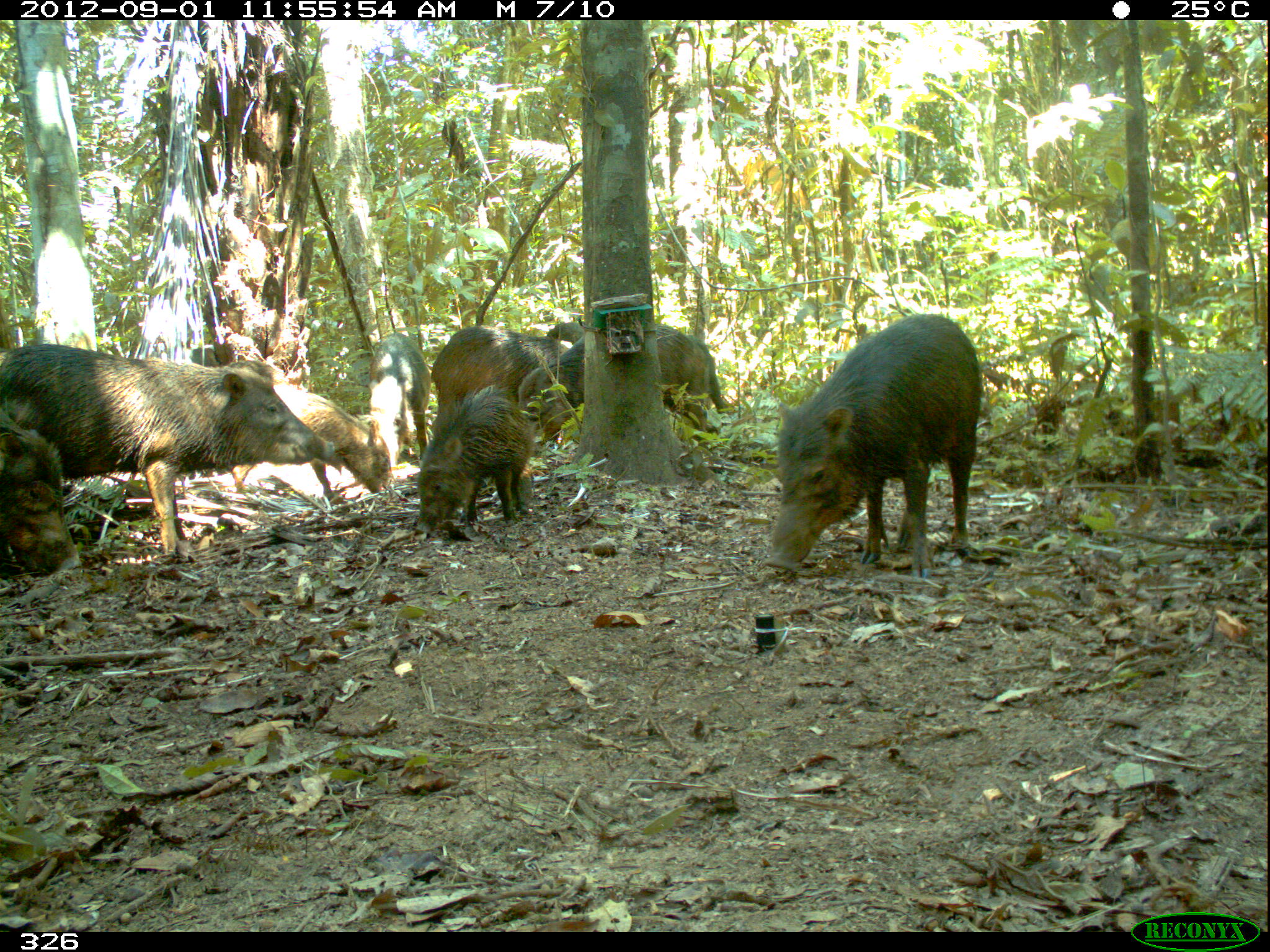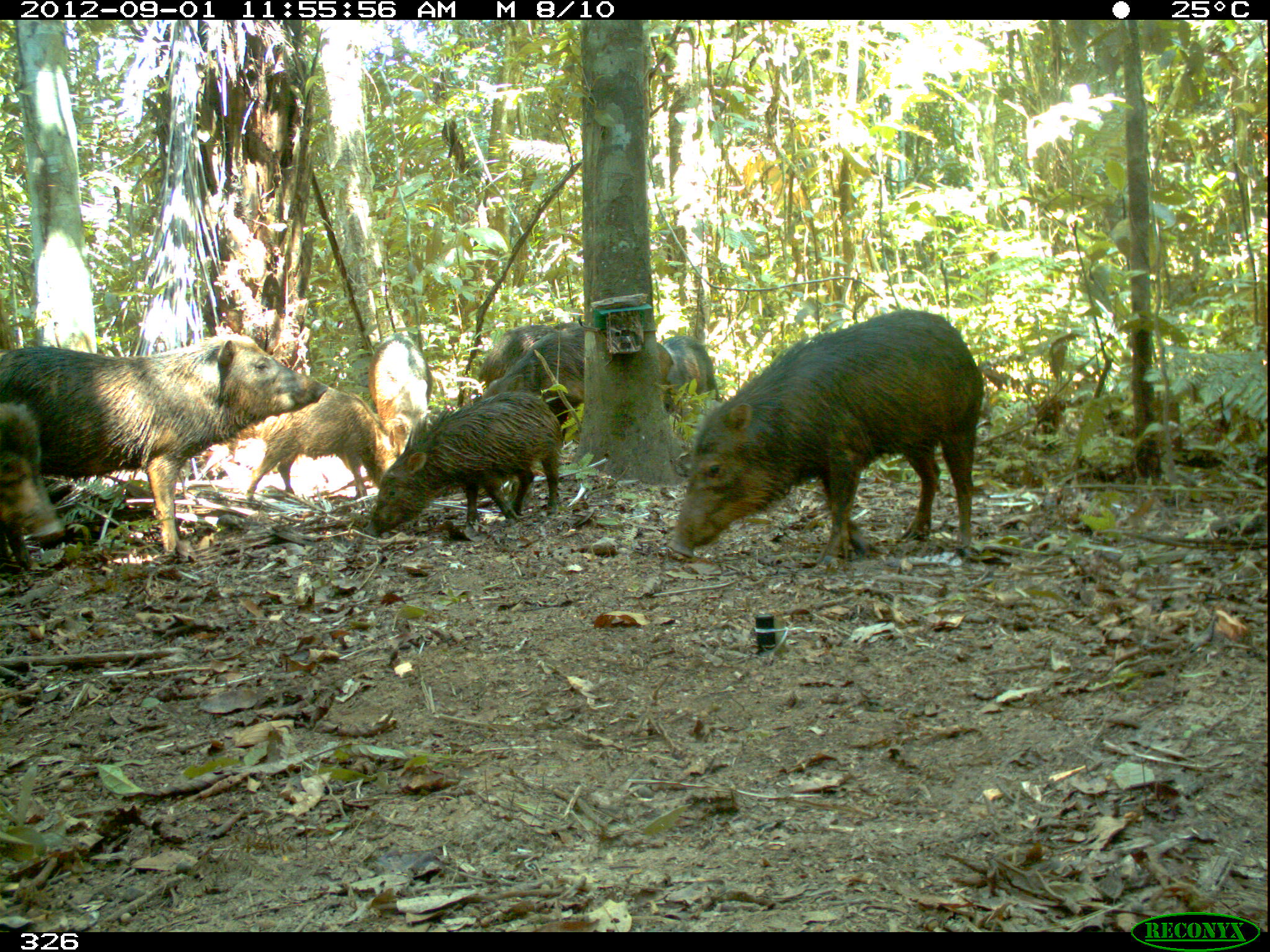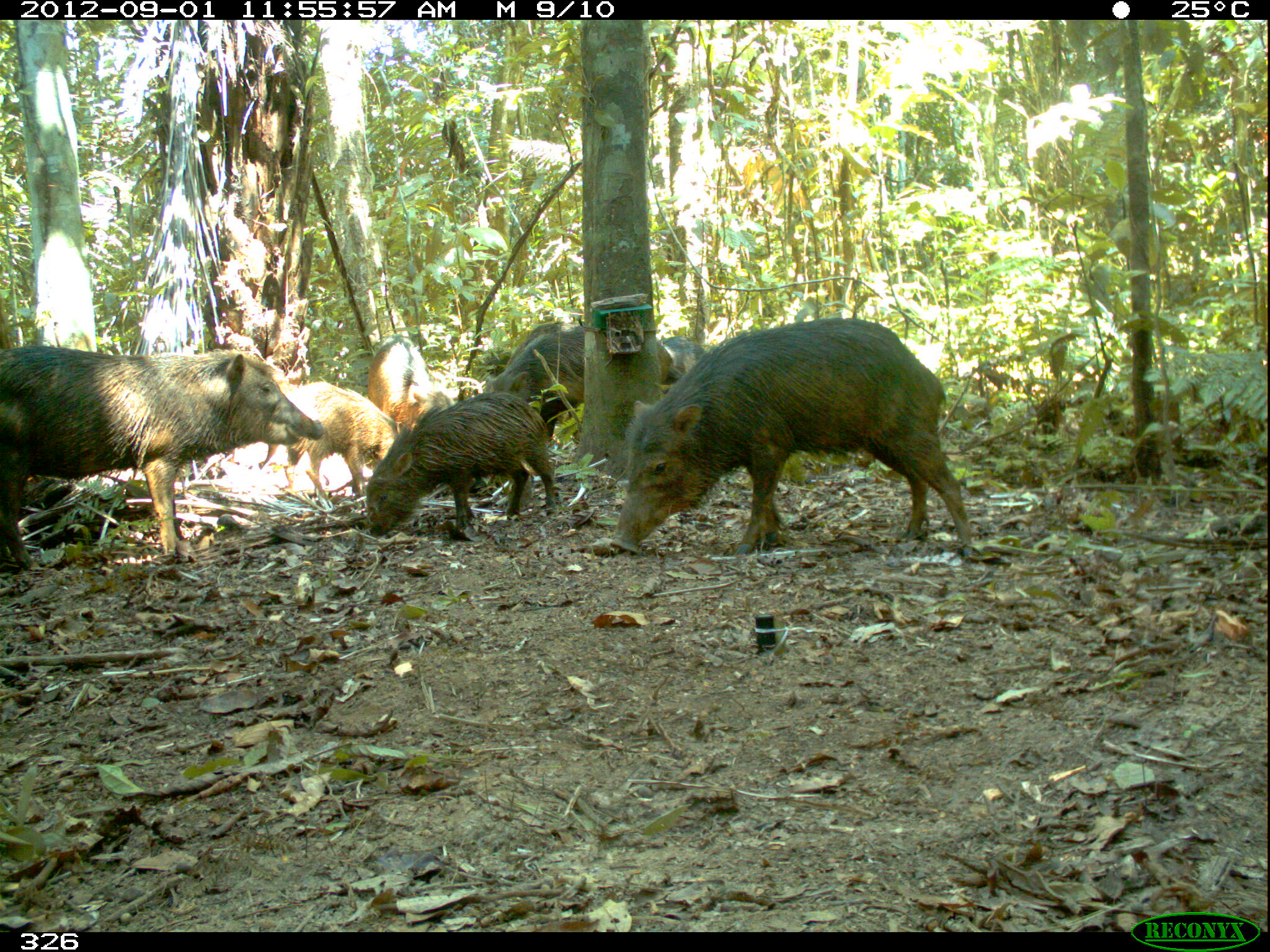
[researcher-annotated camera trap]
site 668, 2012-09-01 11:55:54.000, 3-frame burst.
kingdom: Animalia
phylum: Chordata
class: Mammalia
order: Artiodactyla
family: Tayassuidae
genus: Tayassu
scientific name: Tayassu pecari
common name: white-lipped peccary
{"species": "Tayassu pecari (white-lipped peccary)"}